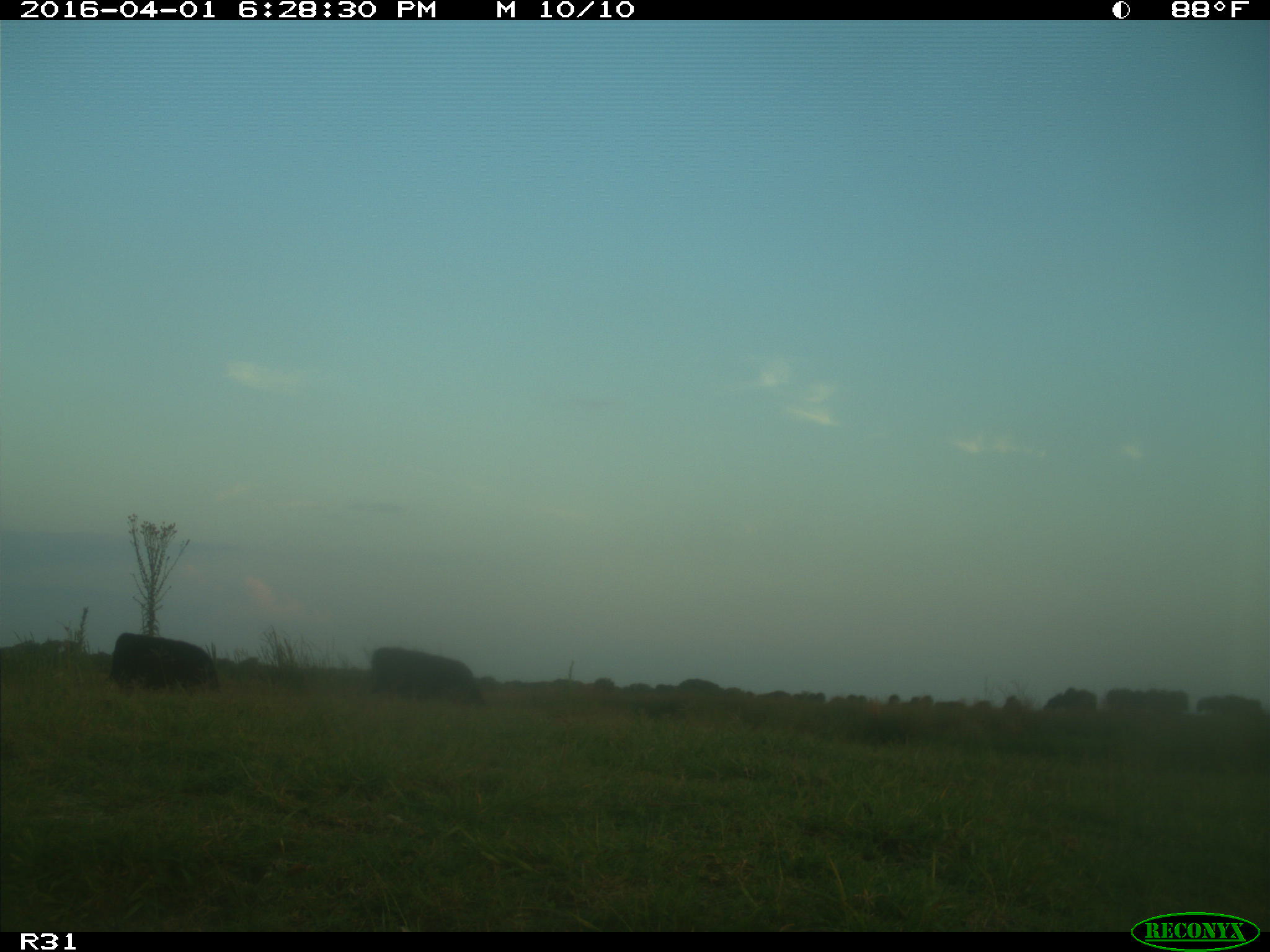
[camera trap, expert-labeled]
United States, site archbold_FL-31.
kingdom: Animalia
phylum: Chordata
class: Mammalia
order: Artiodactyla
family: Bovidae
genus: Bos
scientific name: Bos taurus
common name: domestic cow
Bos taurus (domestic cow).